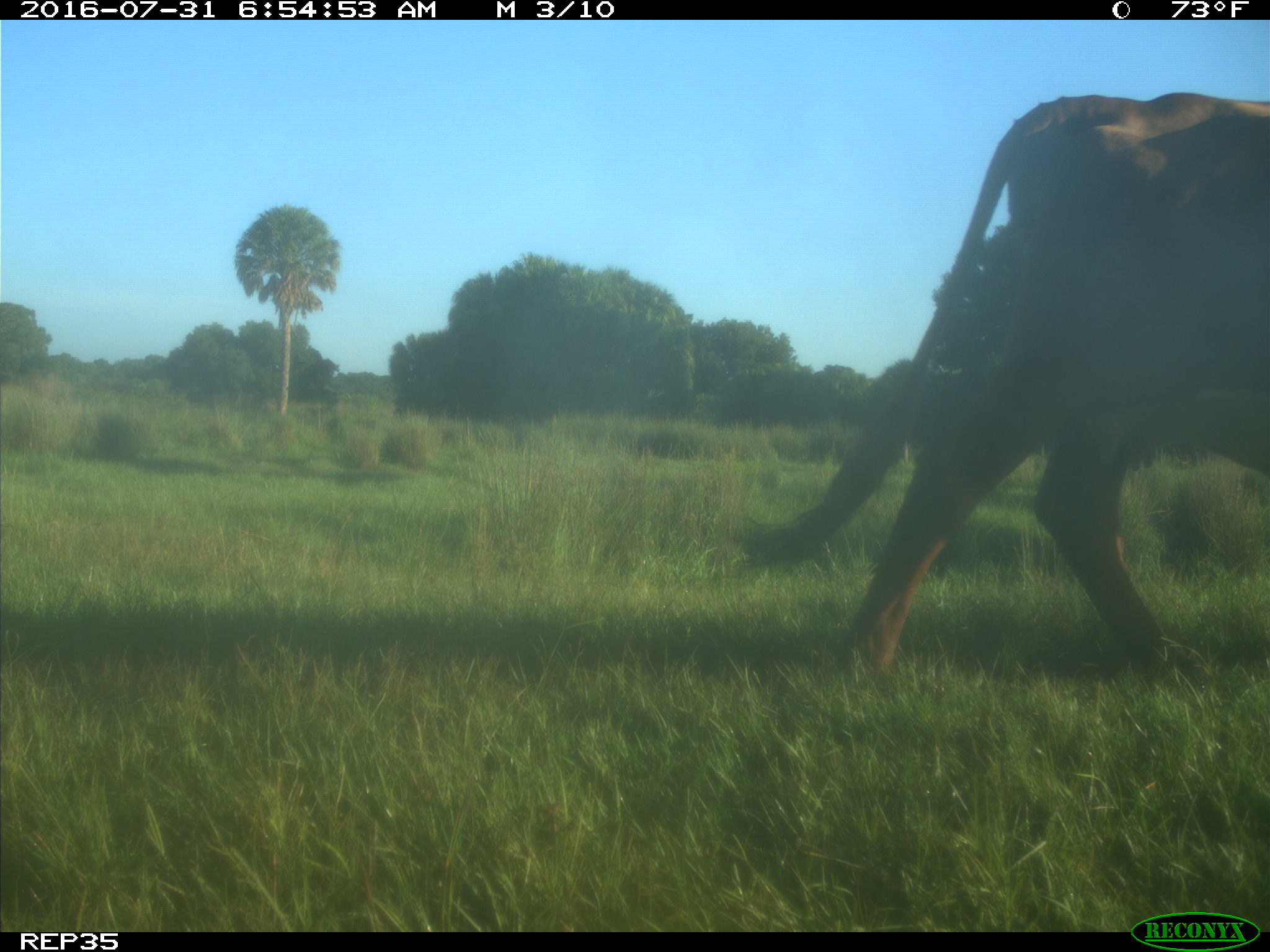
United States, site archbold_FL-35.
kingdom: Animalia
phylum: Chordata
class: Mammalia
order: Artiodactyla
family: Bovidae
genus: Bos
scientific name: Bos taurus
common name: domestic cow